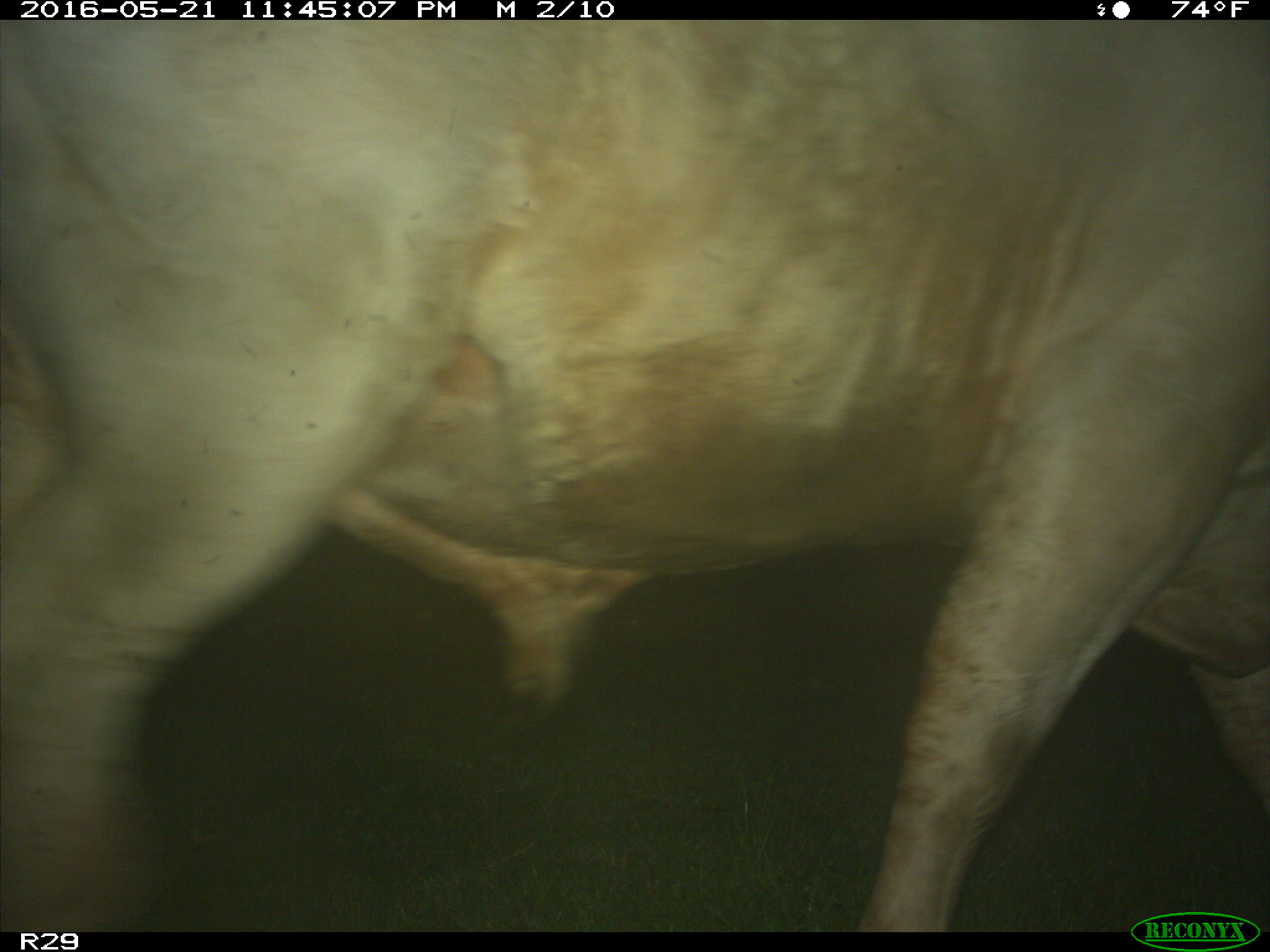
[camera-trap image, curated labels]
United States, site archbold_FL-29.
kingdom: Animalia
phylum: Chordata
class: Mammalia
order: Artiodactyla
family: Bovidae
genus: Bos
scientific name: Bos taurus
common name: domestic cow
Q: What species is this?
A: Bos taurus (domestic cow).